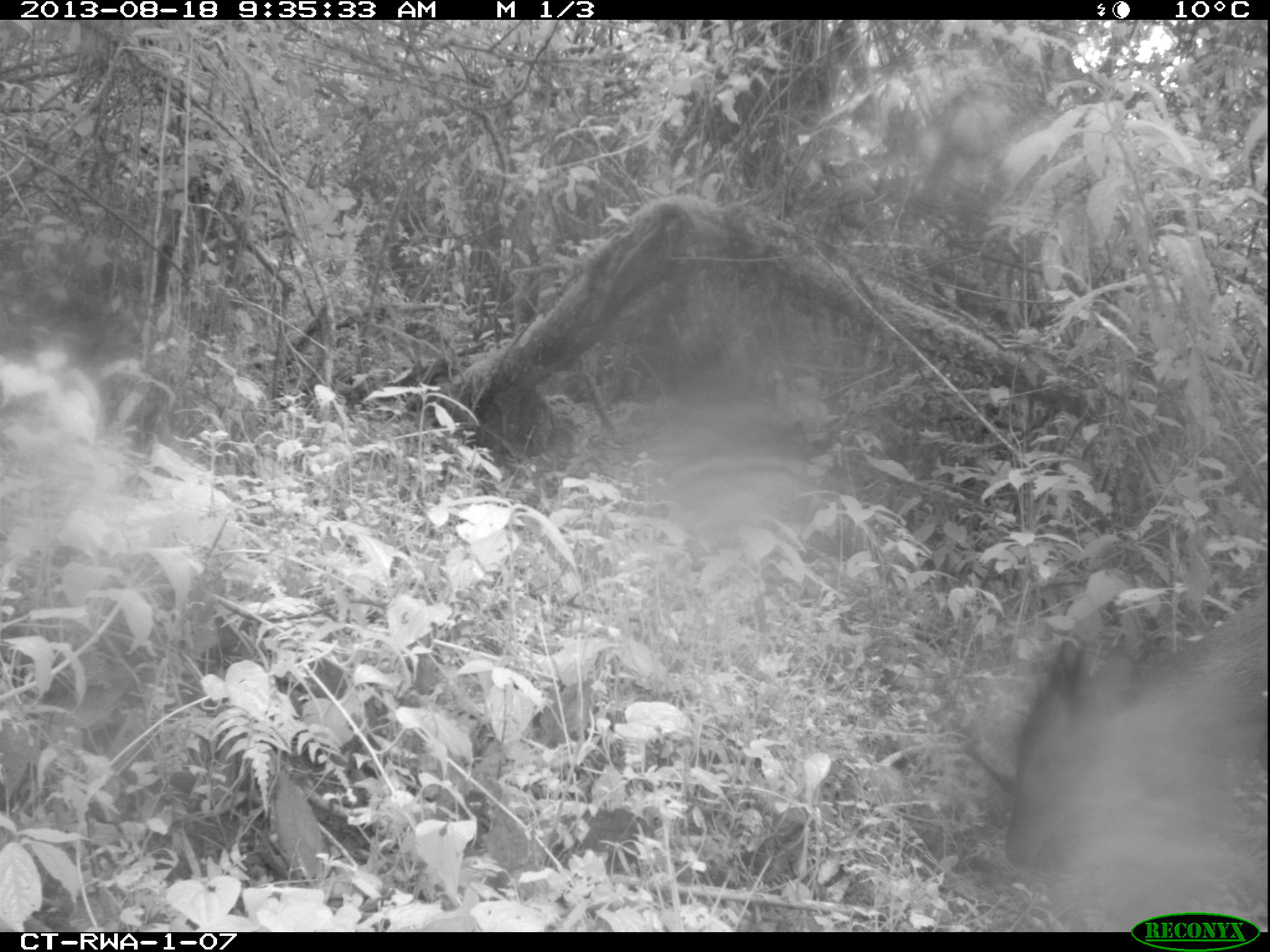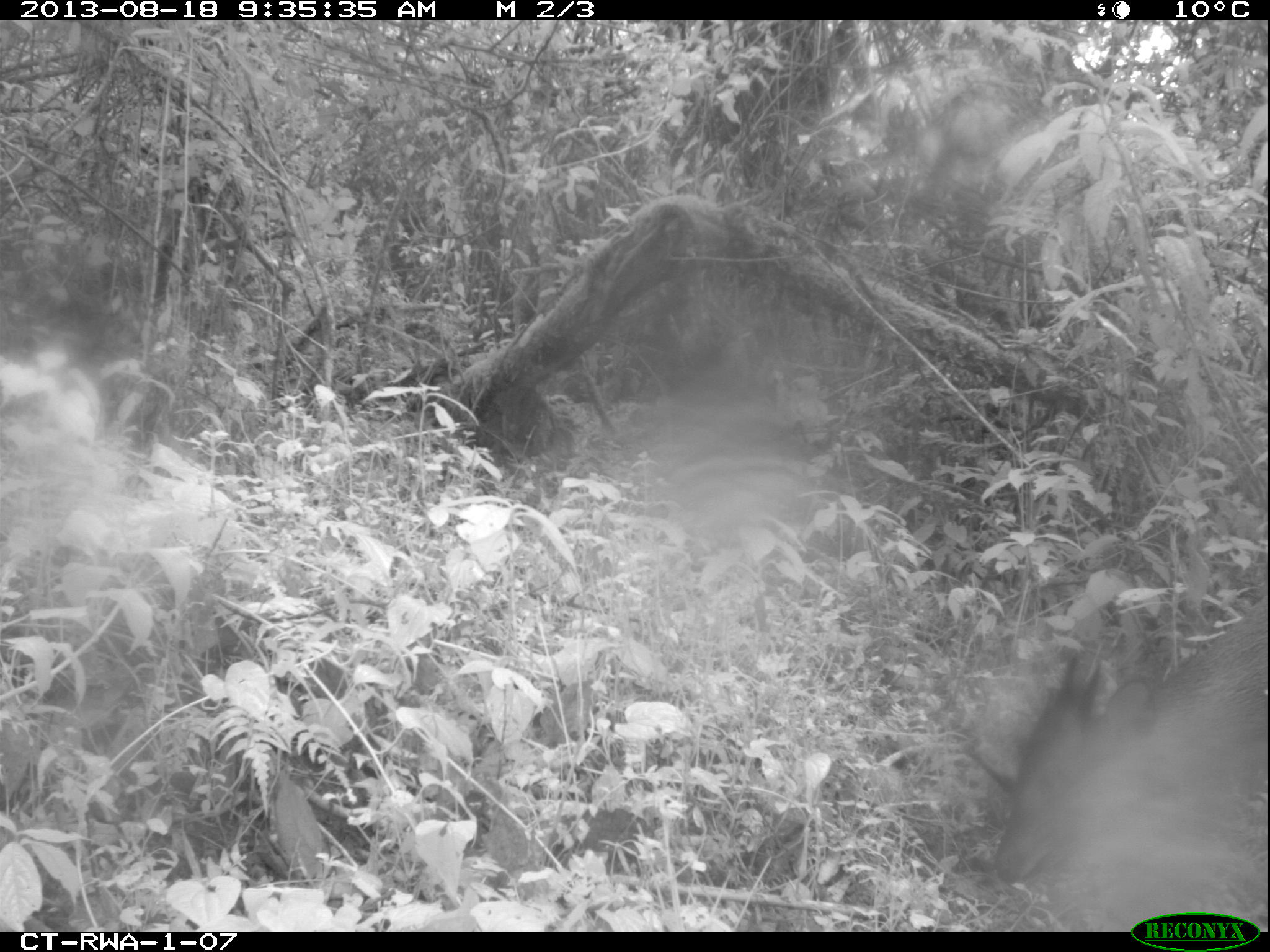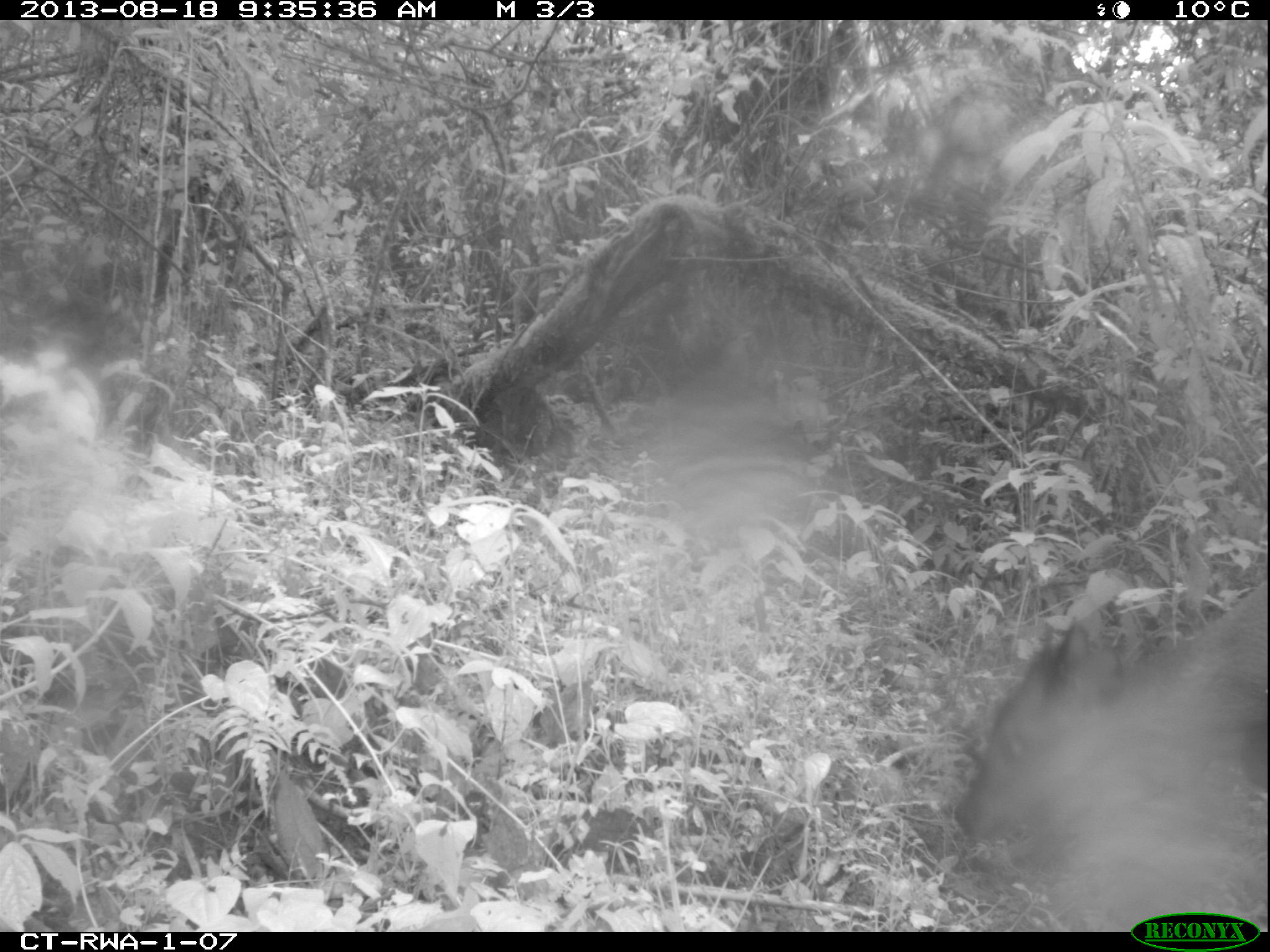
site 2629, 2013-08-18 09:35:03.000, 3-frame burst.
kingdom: Animalia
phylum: Chordata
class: Mammalia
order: Artiodactyla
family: Bovidae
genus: Cephalophus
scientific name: Cephalophus nigrifrons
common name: black-fronted duiker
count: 1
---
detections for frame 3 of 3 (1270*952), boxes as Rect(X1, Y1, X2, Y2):
cephalophus nigrifrons: Rect(957, 575, 1262, 931)